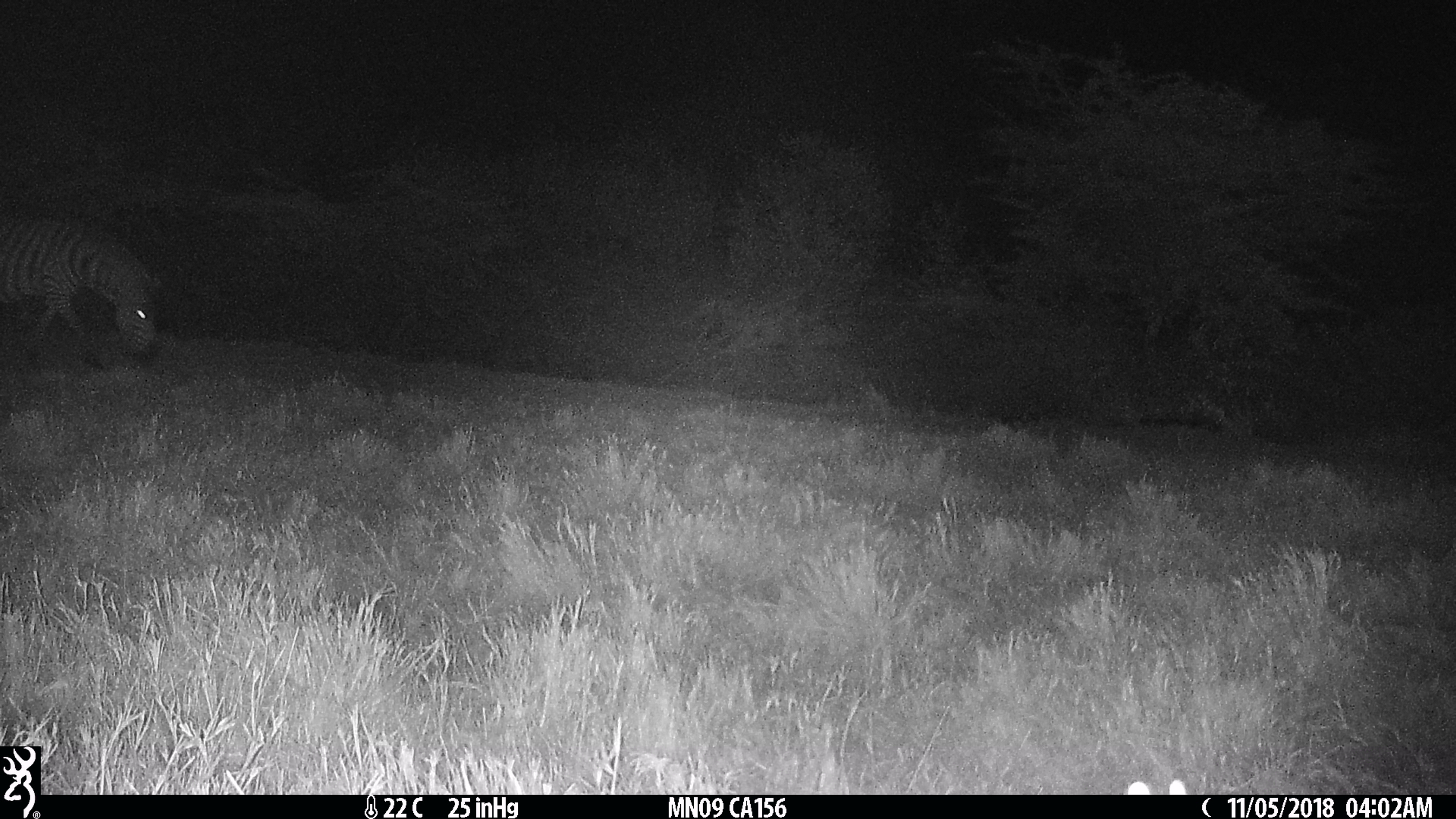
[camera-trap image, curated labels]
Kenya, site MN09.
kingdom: Animalia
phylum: Chordata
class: Mammalia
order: Perissodactyla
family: Equidae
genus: Equus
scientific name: Equus quagga burchellii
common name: burchell's zebra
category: zebra